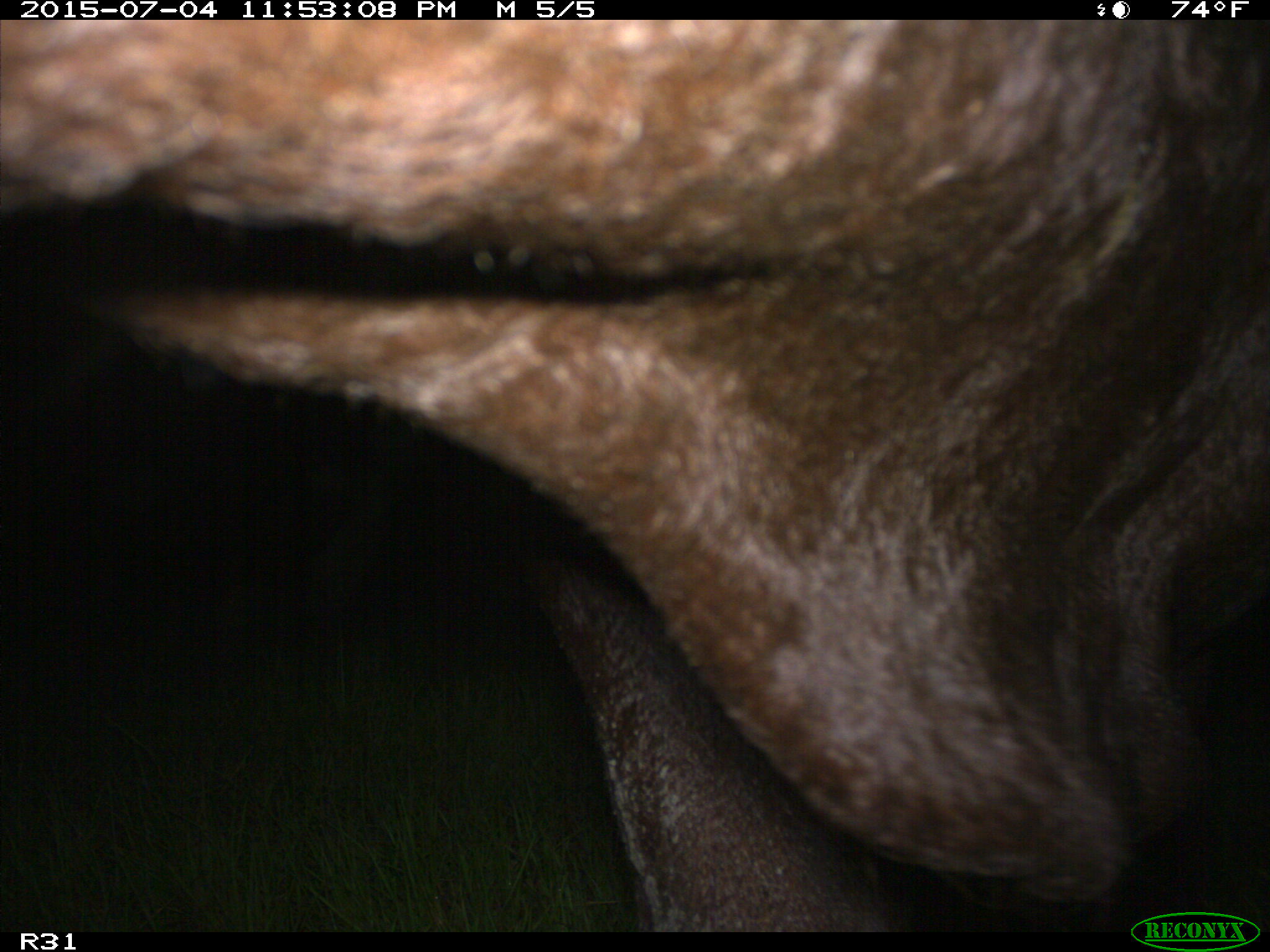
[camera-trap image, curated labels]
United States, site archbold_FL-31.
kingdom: Animalia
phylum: Chordata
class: Mammalia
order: Artiodactyla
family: Bovidae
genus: Bos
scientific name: Bos taurus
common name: domestic cow